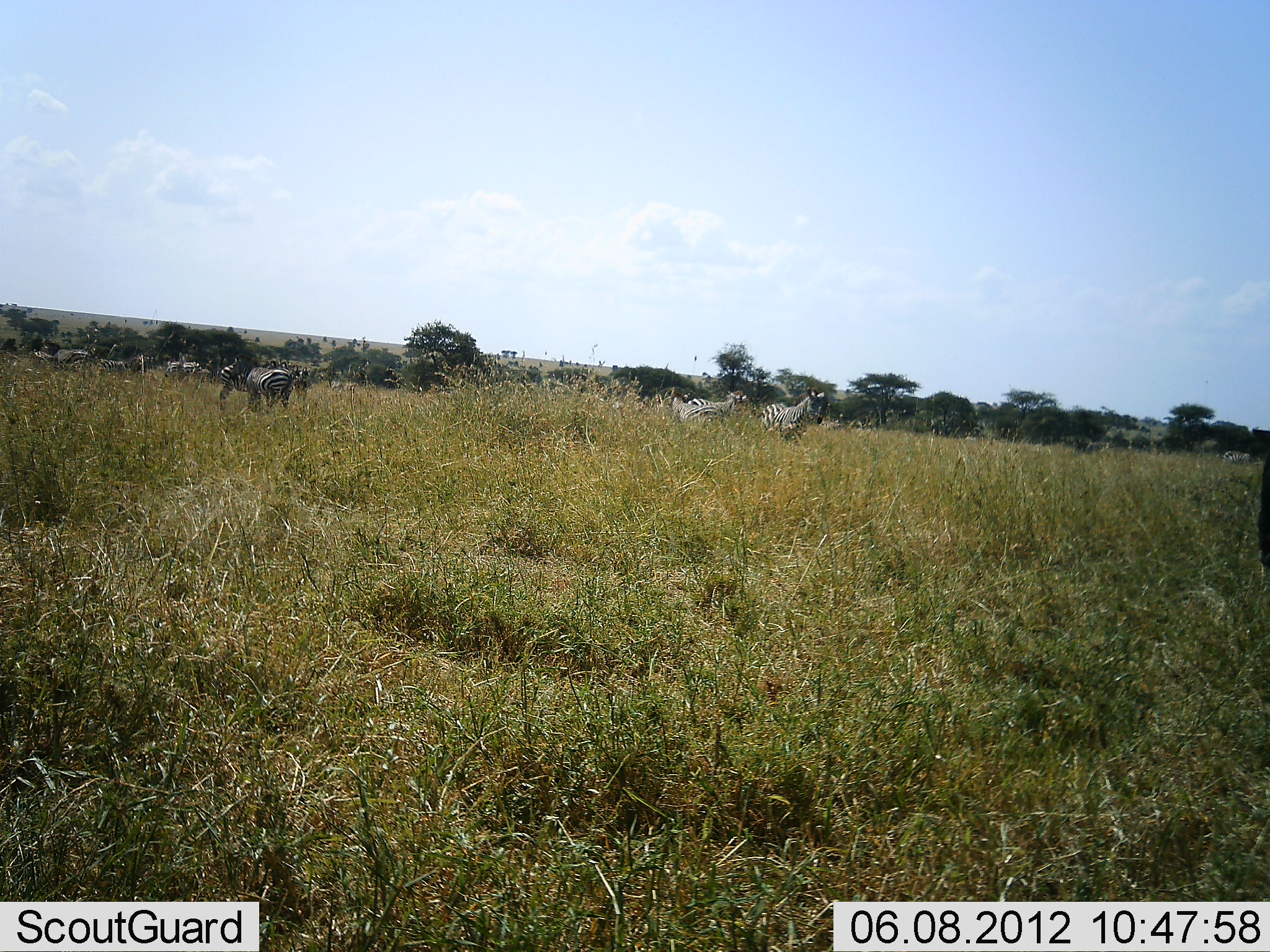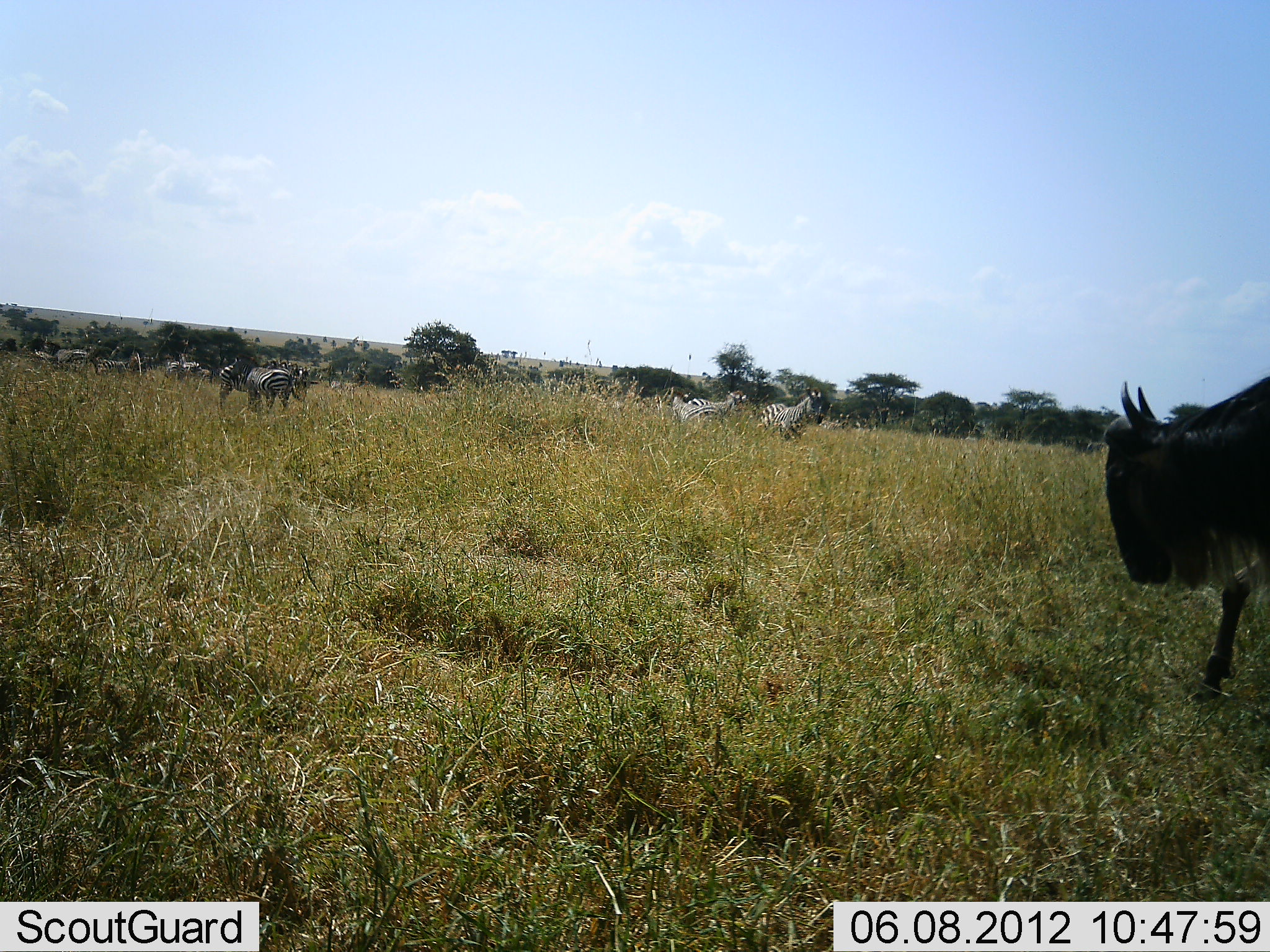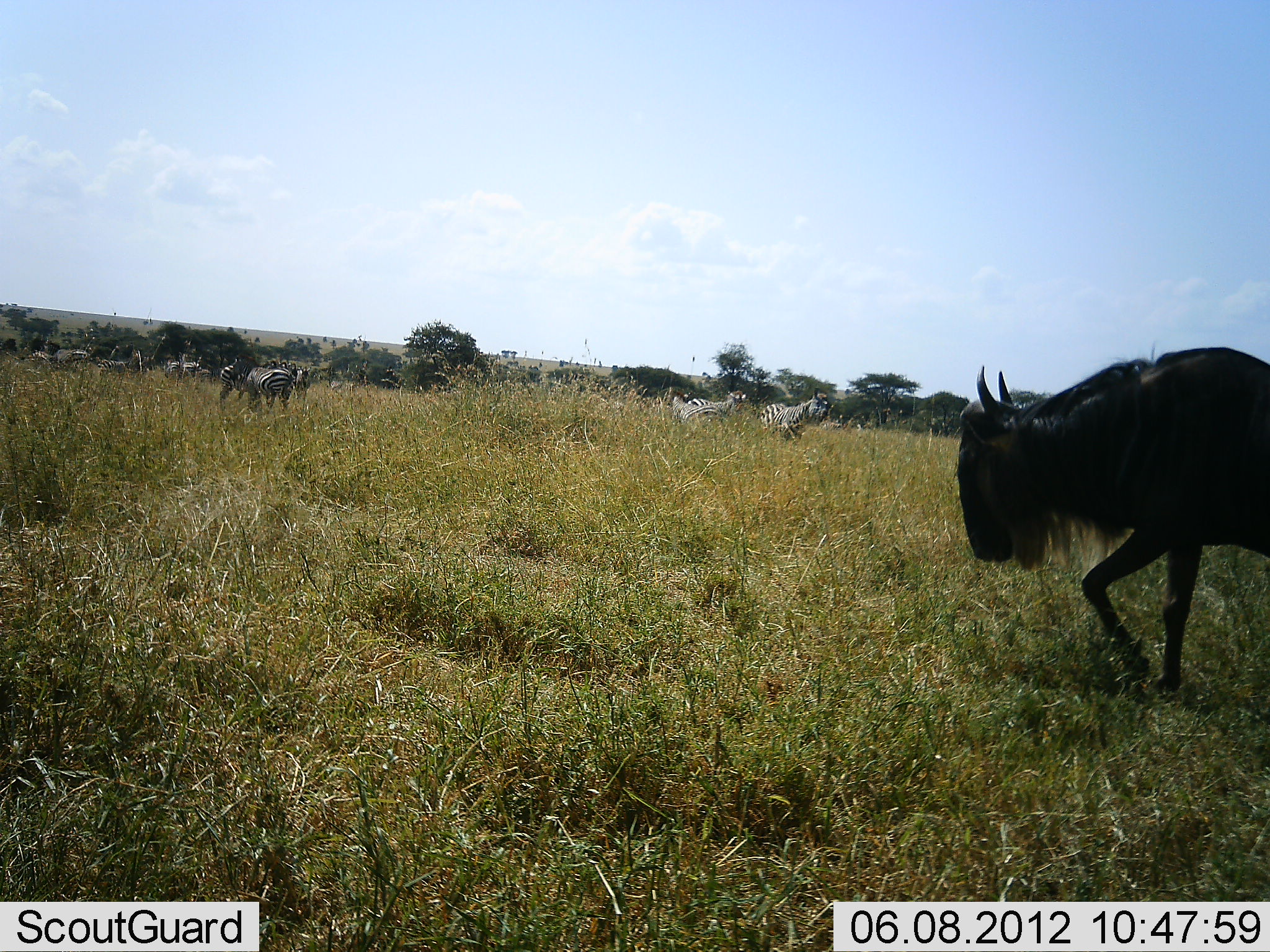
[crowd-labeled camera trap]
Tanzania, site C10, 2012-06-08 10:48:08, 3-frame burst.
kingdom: Animalia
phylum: Chordata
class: Mammalia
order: Artiodactyla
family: Bovidae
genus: Connochaetes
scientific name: Connochaetes taurinus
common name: blue wildebeest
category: wildebeest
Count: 1.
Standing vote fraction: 0%.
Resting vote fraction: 0%.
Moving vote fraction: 100%.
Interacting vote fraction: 0%.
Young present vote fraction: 0%.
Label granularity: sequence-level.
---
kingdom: Animalia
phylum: Chordata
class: Mammalia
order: Perissodactyla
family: Equidae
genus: Equus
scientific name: Equus quagga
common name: plains zebra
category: zebra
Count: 7.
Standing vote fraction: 80%.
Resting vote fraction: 0%.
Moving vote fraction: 10%.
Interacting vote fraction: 0%.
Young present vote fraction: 0%.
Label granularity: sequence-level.